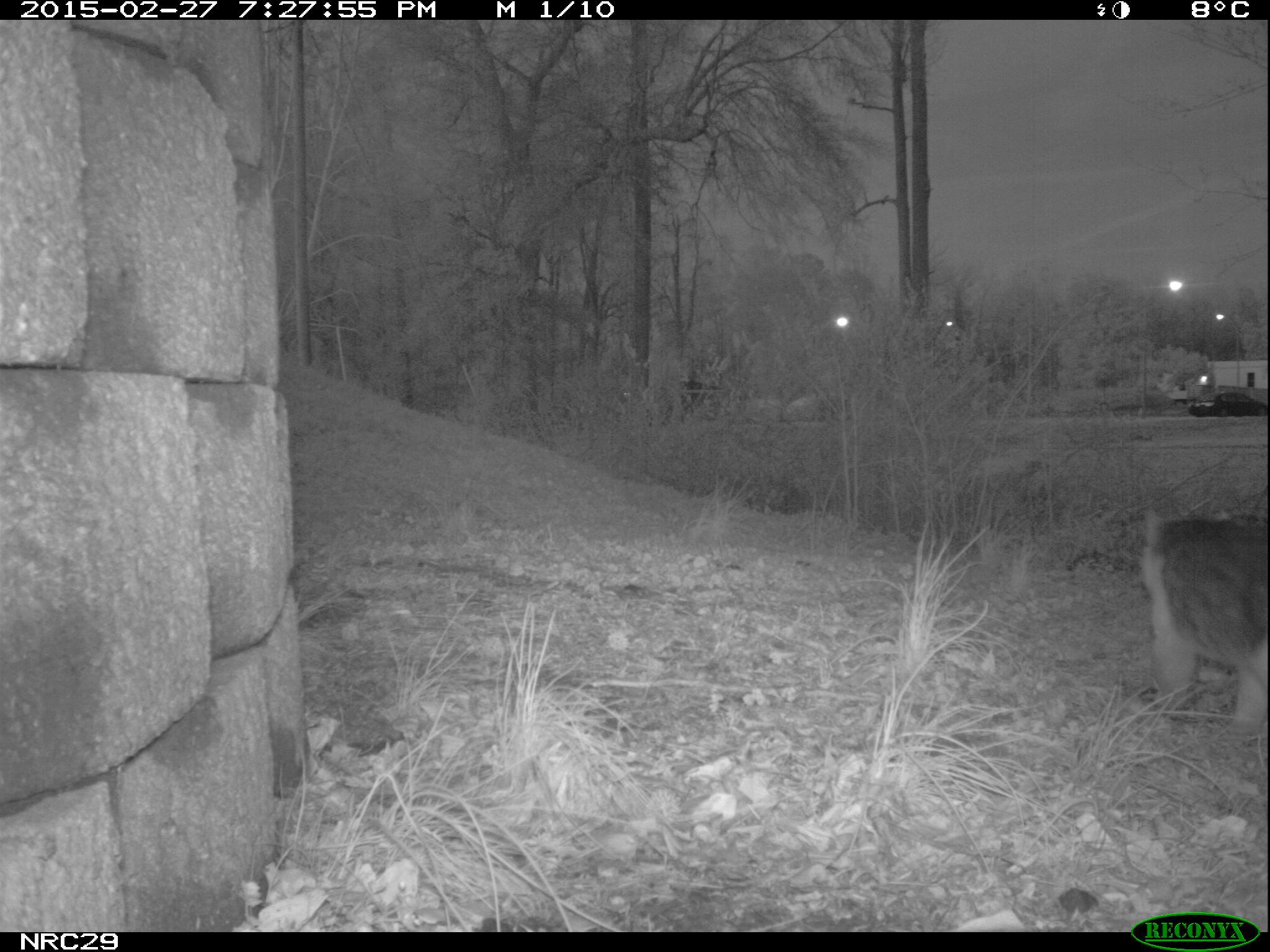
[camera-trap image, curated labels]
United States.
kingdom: Animalia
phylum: Chordata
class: Mammalia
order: Carnivora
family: Felidae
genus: Felis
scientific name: Felis catus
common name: domestic cat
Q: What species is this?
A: Domestic Cat (Felis catus).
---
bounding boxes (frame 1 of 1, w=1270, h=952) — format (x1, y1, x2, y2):
Domestic Cat: (1130, 504, 1269, 744)